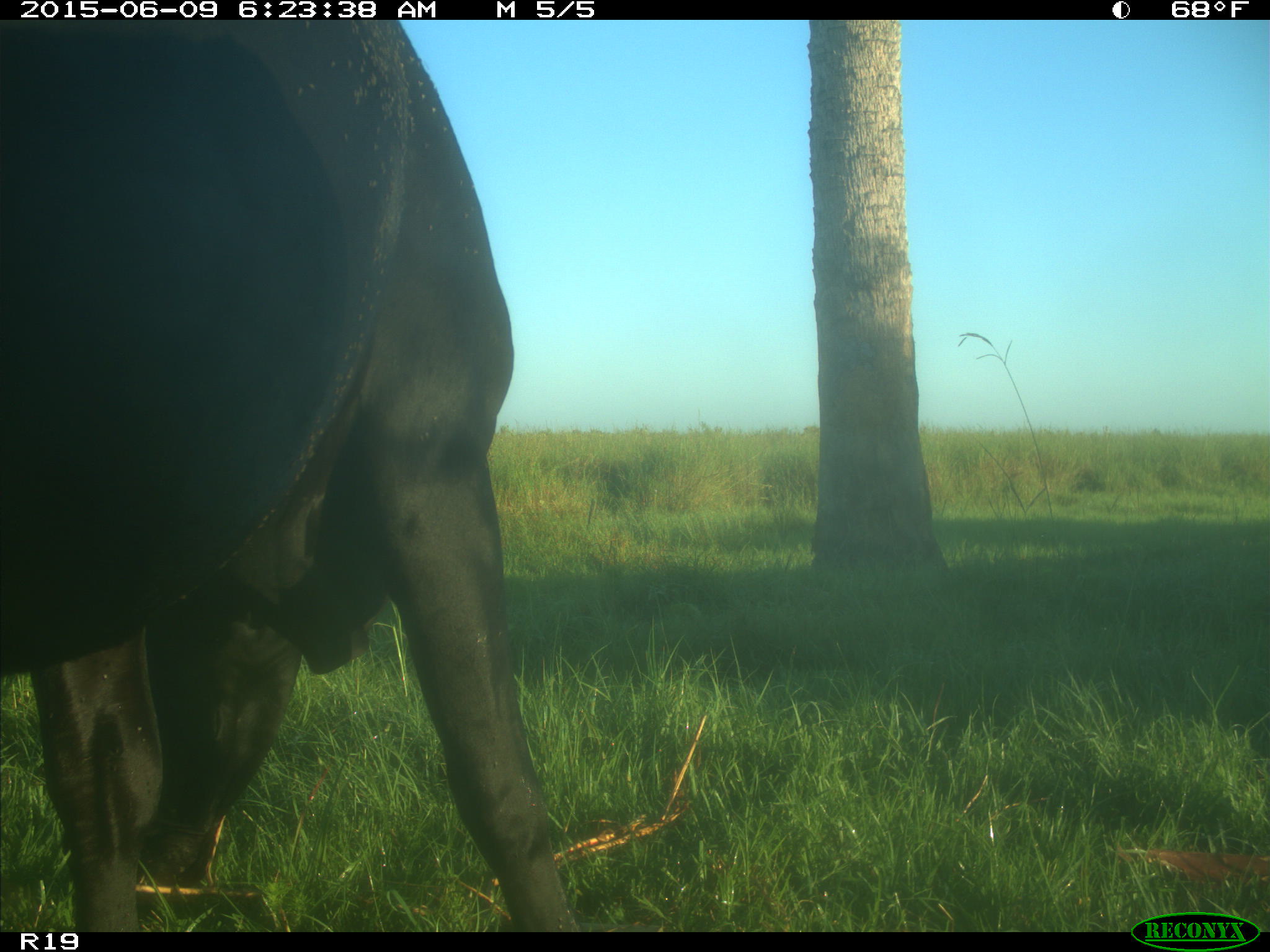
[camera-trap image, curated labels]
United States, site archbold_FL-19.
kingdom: Animalia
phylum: Chordata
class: Mammalia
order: Artiodactyla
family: Bovidae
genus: Bos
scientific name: Bos taurus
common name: domestic cow